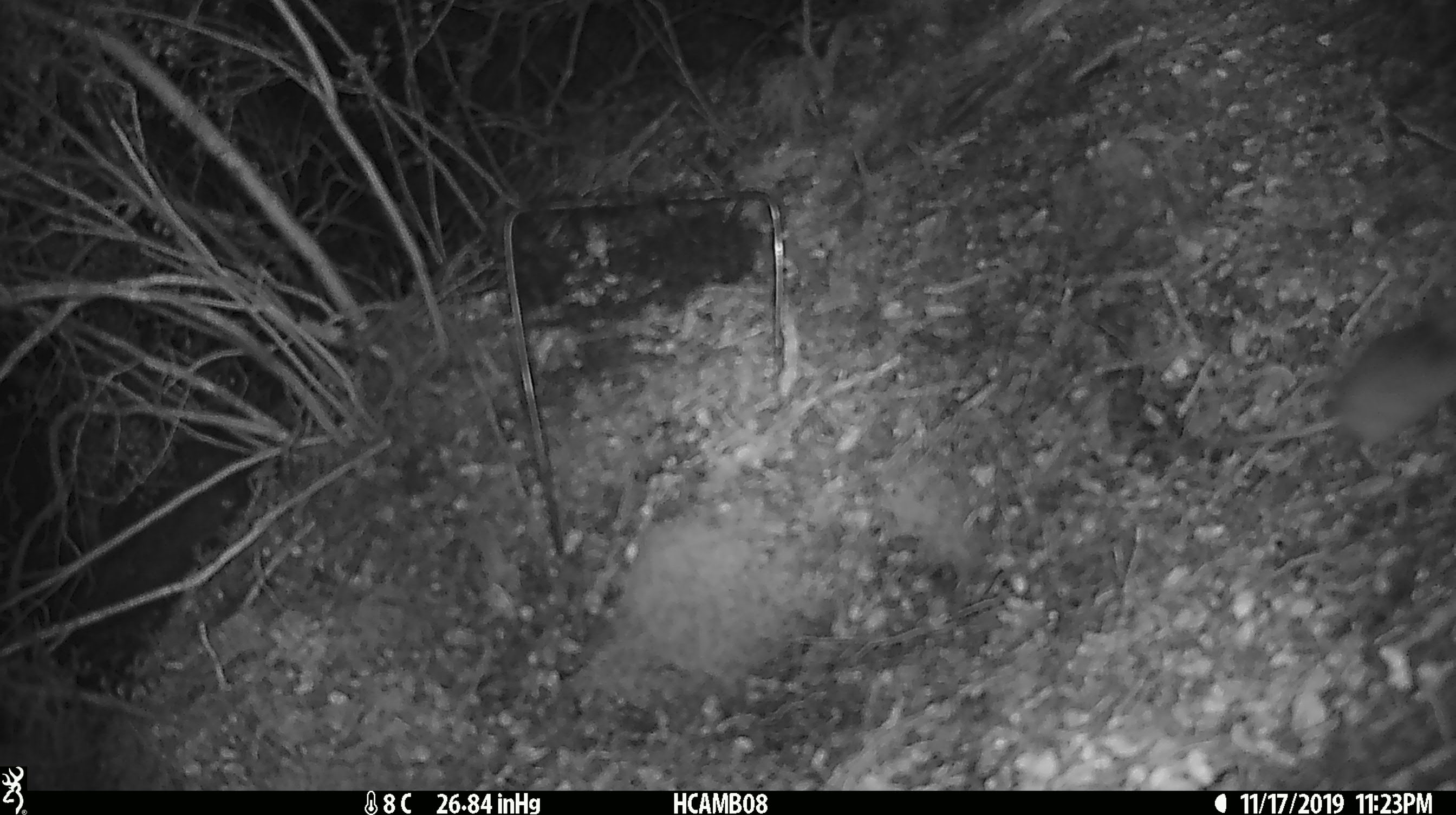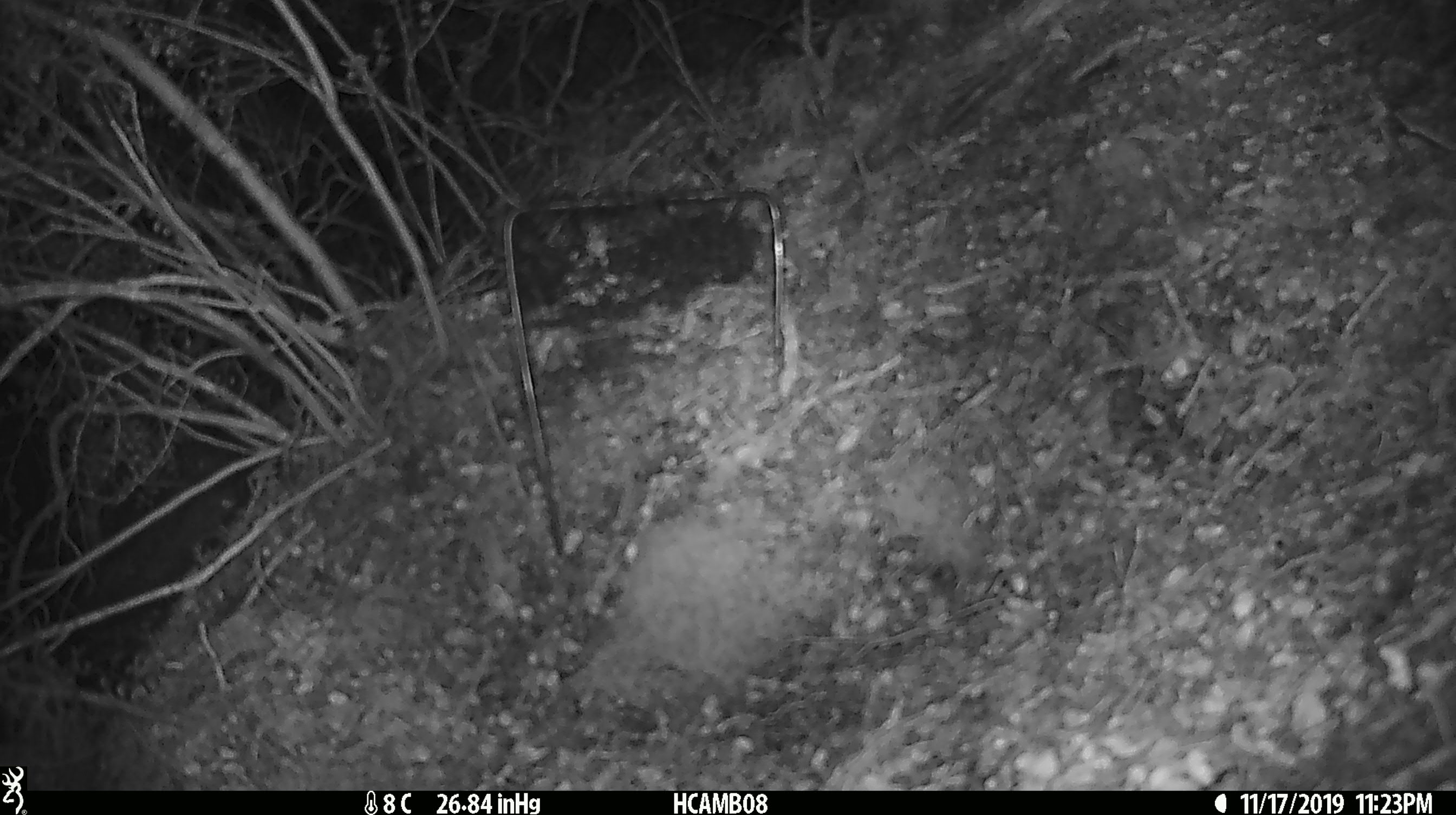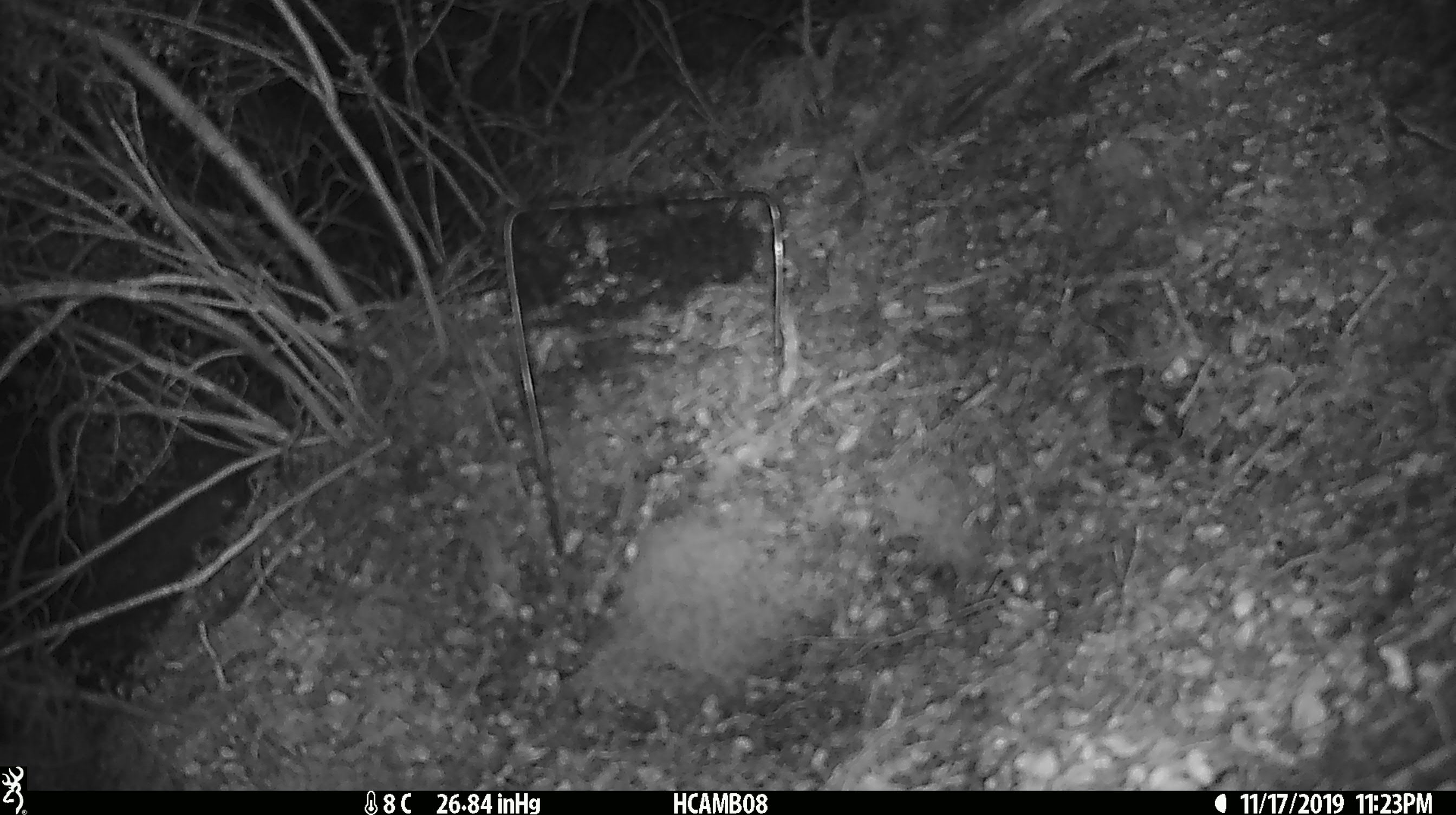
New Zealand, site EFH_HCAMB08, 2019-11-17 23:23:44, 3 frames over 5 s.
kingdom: Animalia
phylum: Chordata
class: Mammalia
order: Rodentia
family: Muridae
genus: Mus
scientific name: Mus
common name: mouse